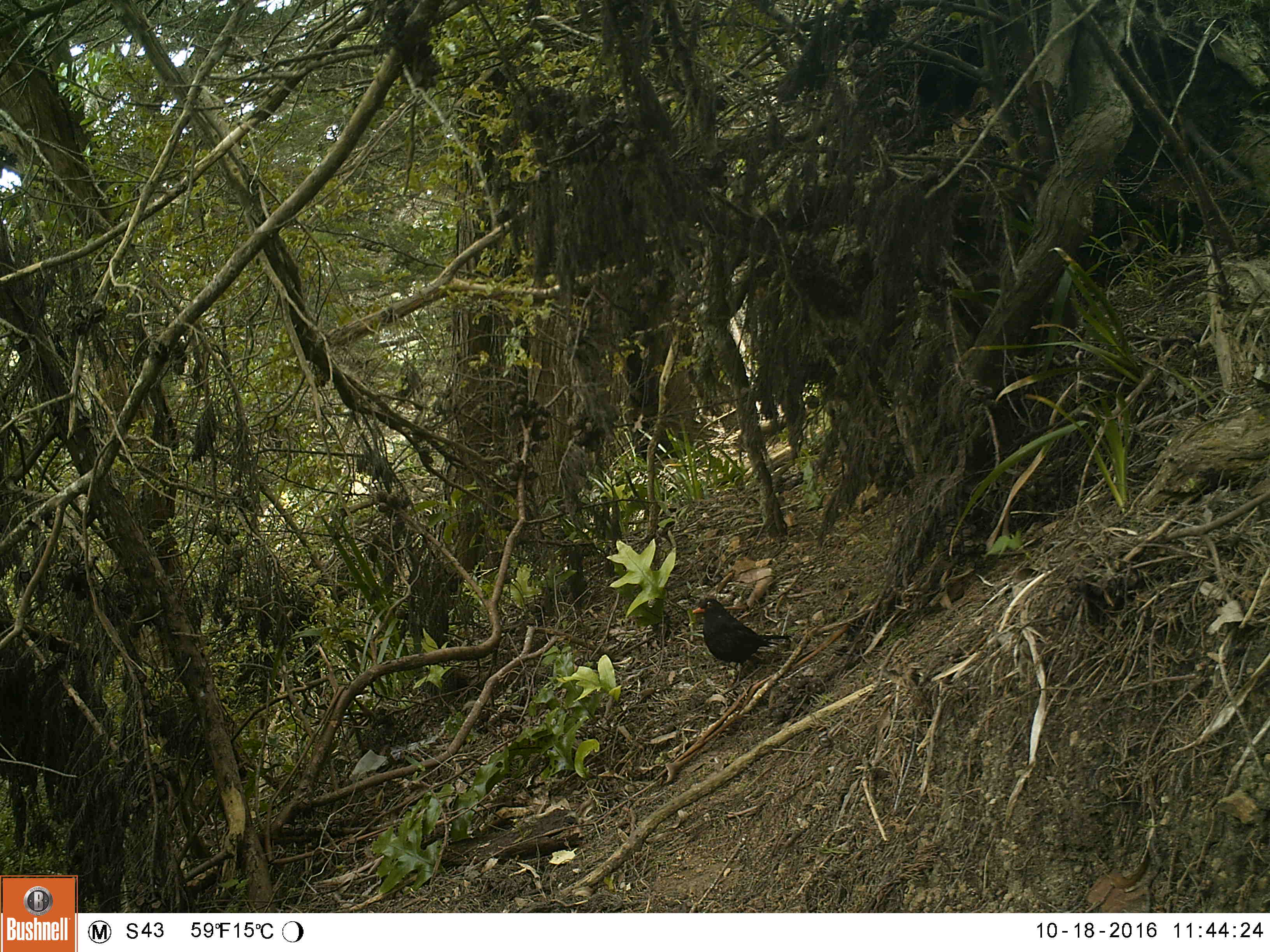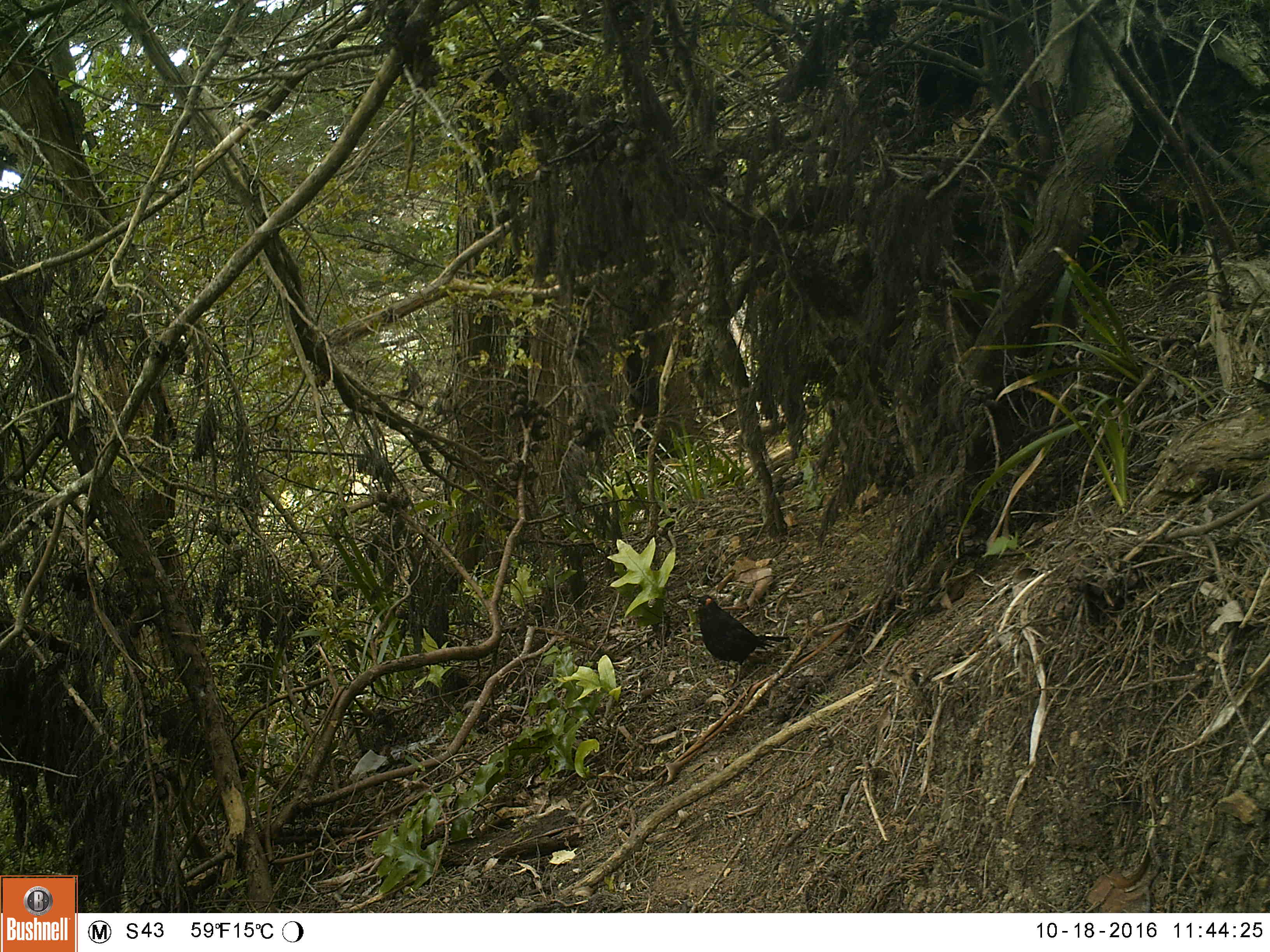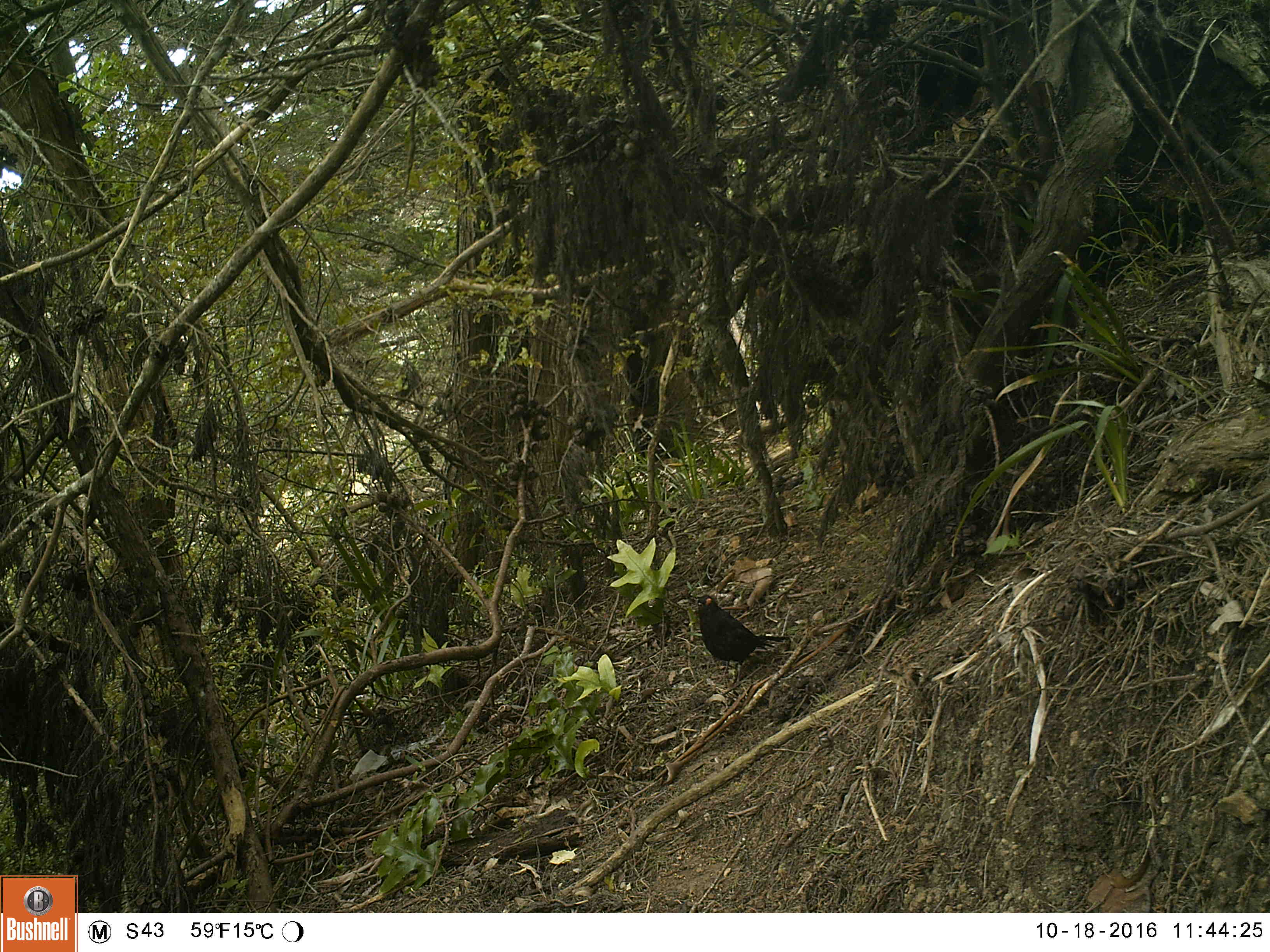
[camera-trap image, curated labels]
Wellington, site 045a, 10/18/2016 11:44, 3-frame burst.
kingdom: Animalia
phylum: Chordata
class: Aves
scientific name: Aves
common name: bird